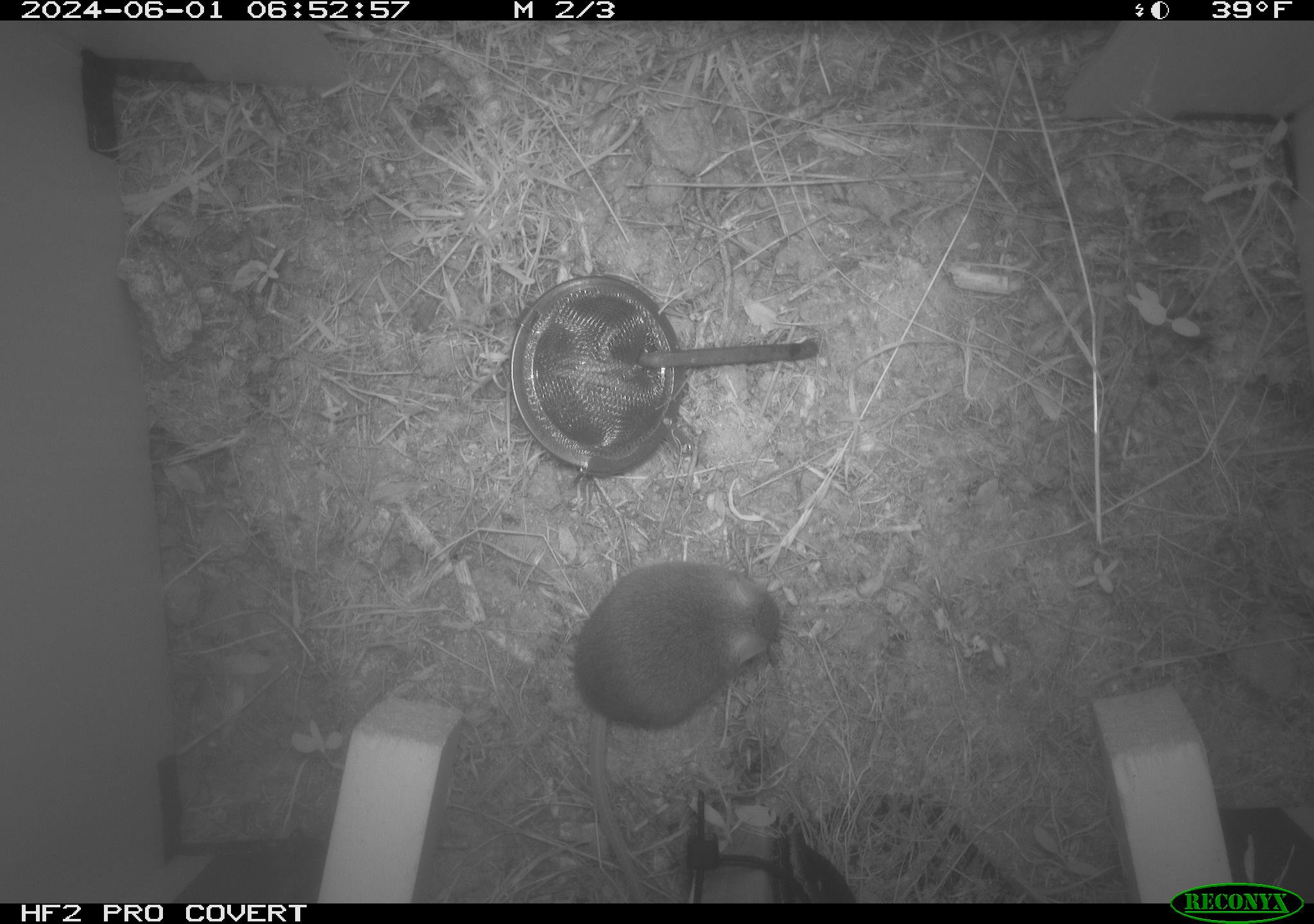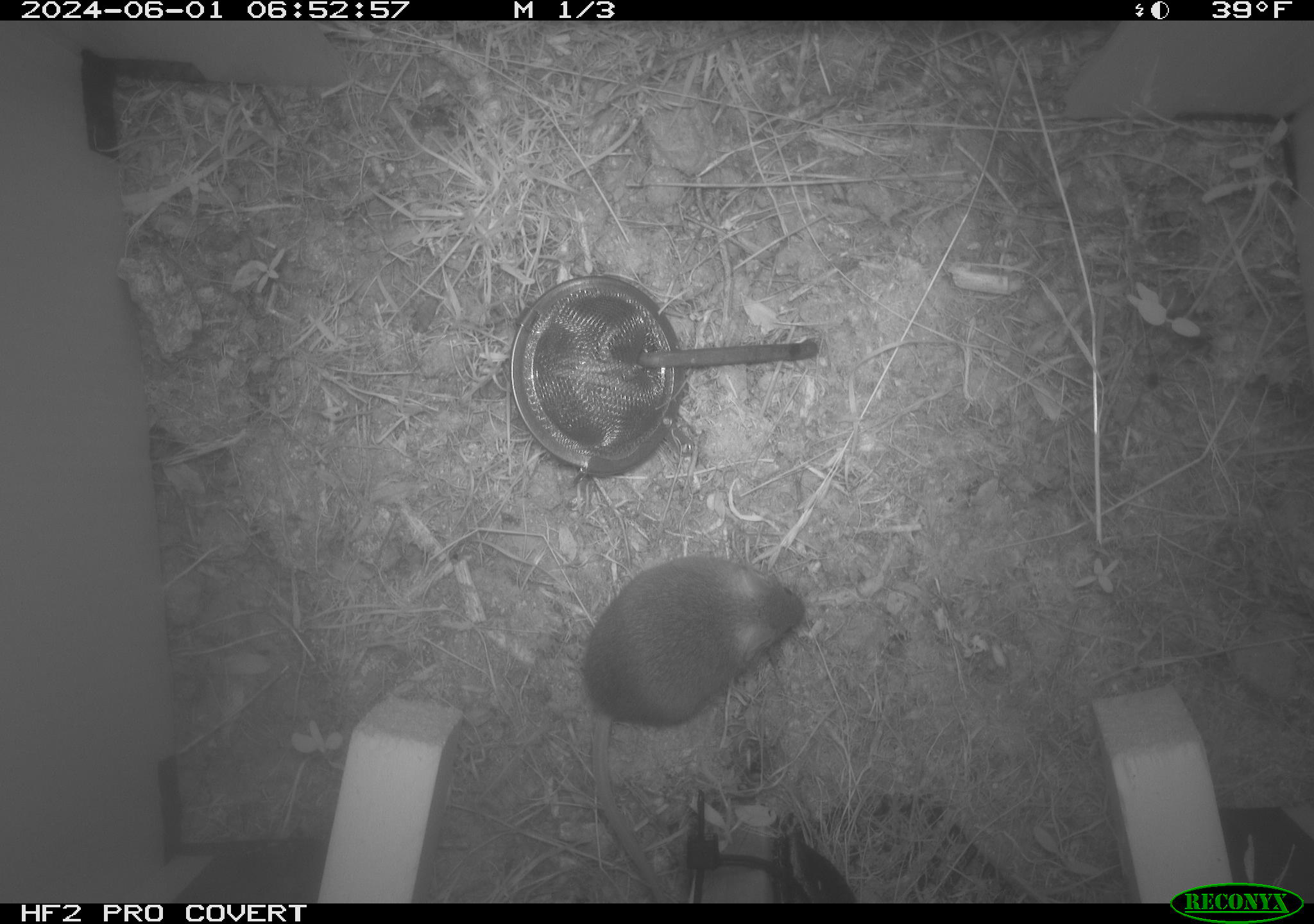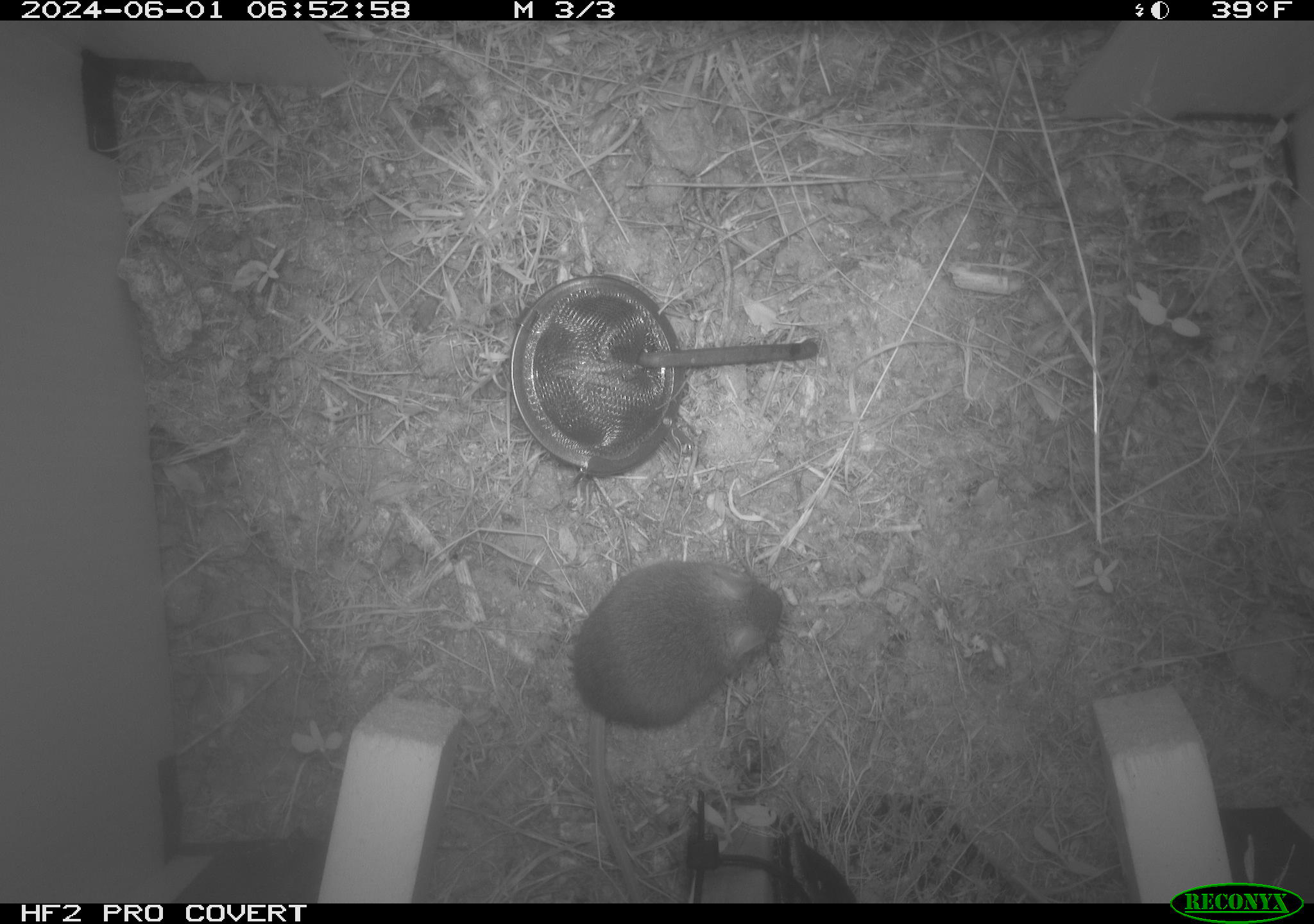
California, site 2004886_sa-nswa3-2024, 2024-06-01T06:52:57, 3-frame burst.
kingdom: Animalia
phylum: Chordata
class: Mammalia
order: Rodentia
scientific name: Rodentia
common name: rodent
Rodent (Rodentia).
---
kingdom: Animalia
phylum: Chordata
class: Mammalia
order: Rodentia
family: Cricetidae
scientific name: Arvicolinae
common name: voles, lemmings, and muskrats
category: arvicolinae subfamily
Arvicolinae subfamily (voles, lemmings, and muskrats) (Arvicolinae).